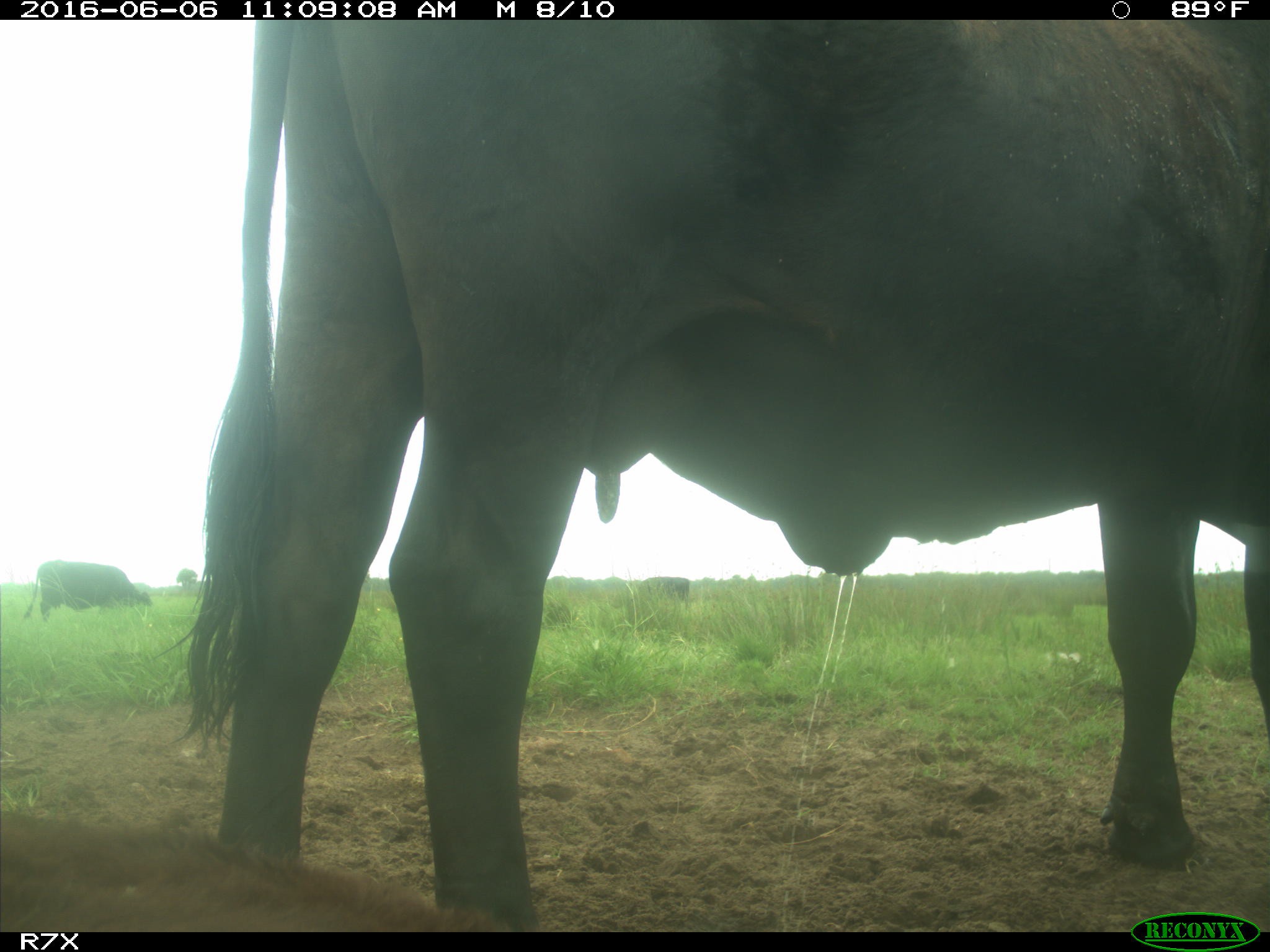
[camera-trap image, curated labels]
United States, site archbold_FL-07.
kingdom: Animalia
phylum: Chordata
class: Mammalia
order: Artiodactyla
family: Bovidae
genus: Bos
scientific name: Bos taurus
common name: domestic cow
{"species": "Bos taurus (domestic cow)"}